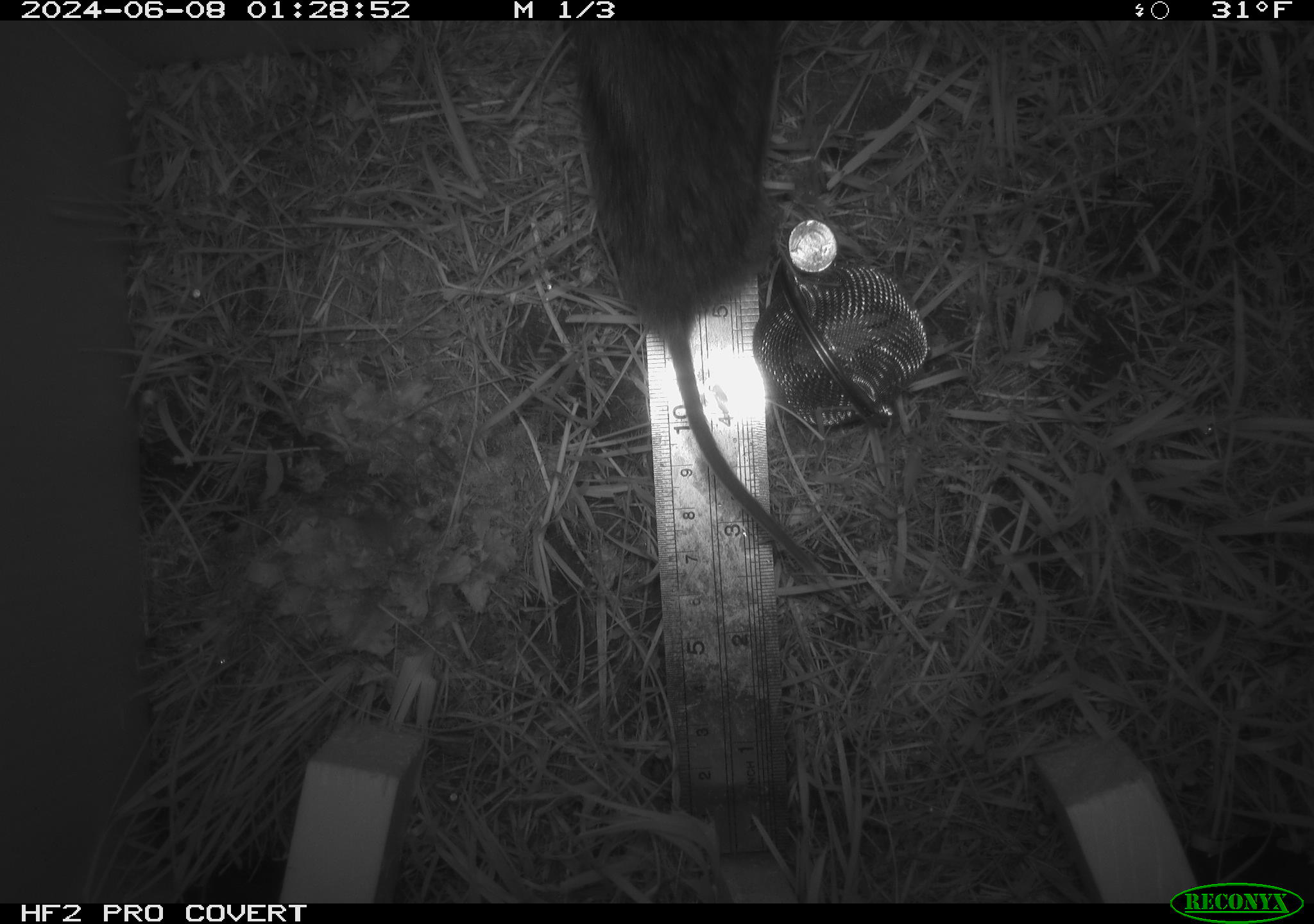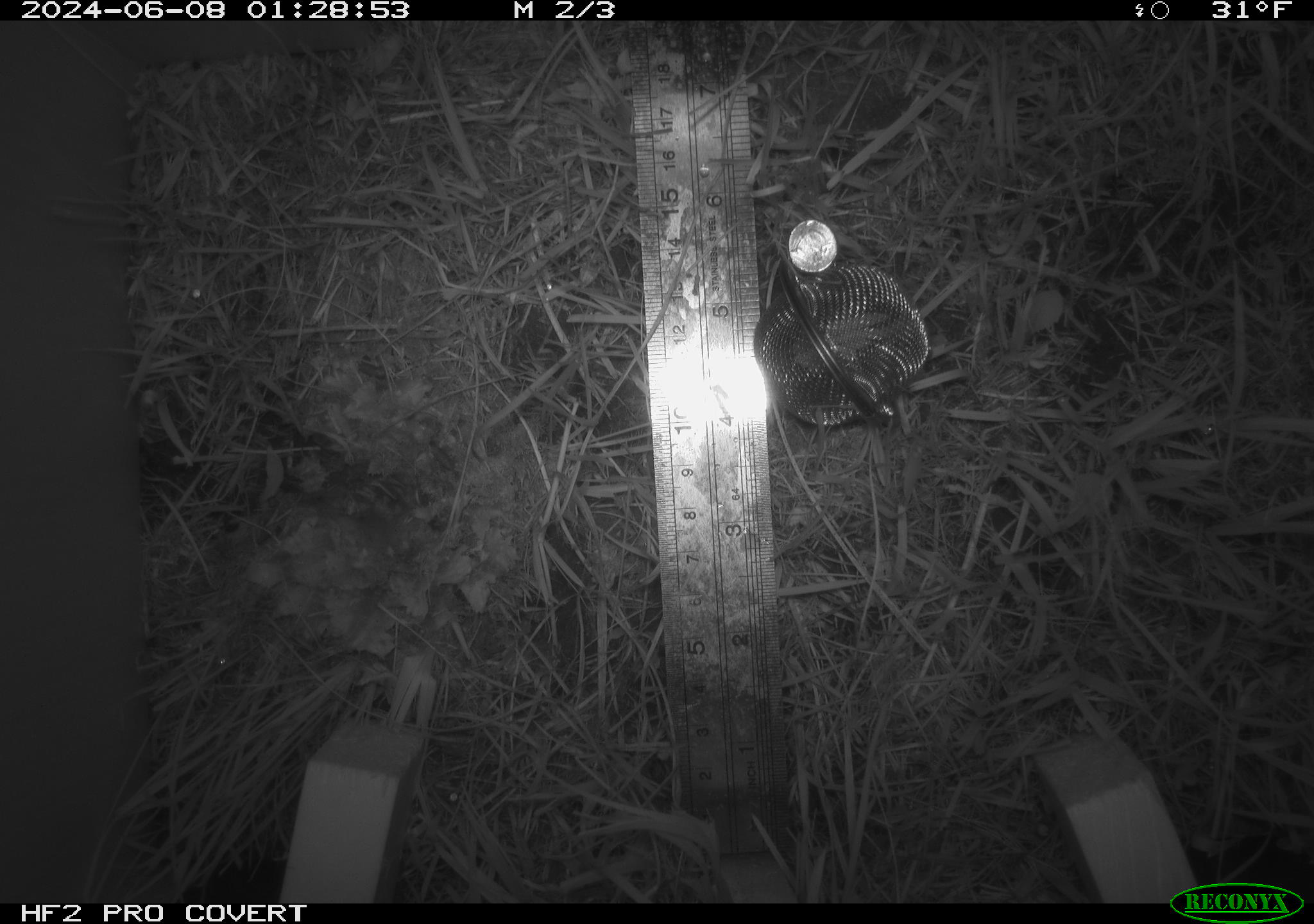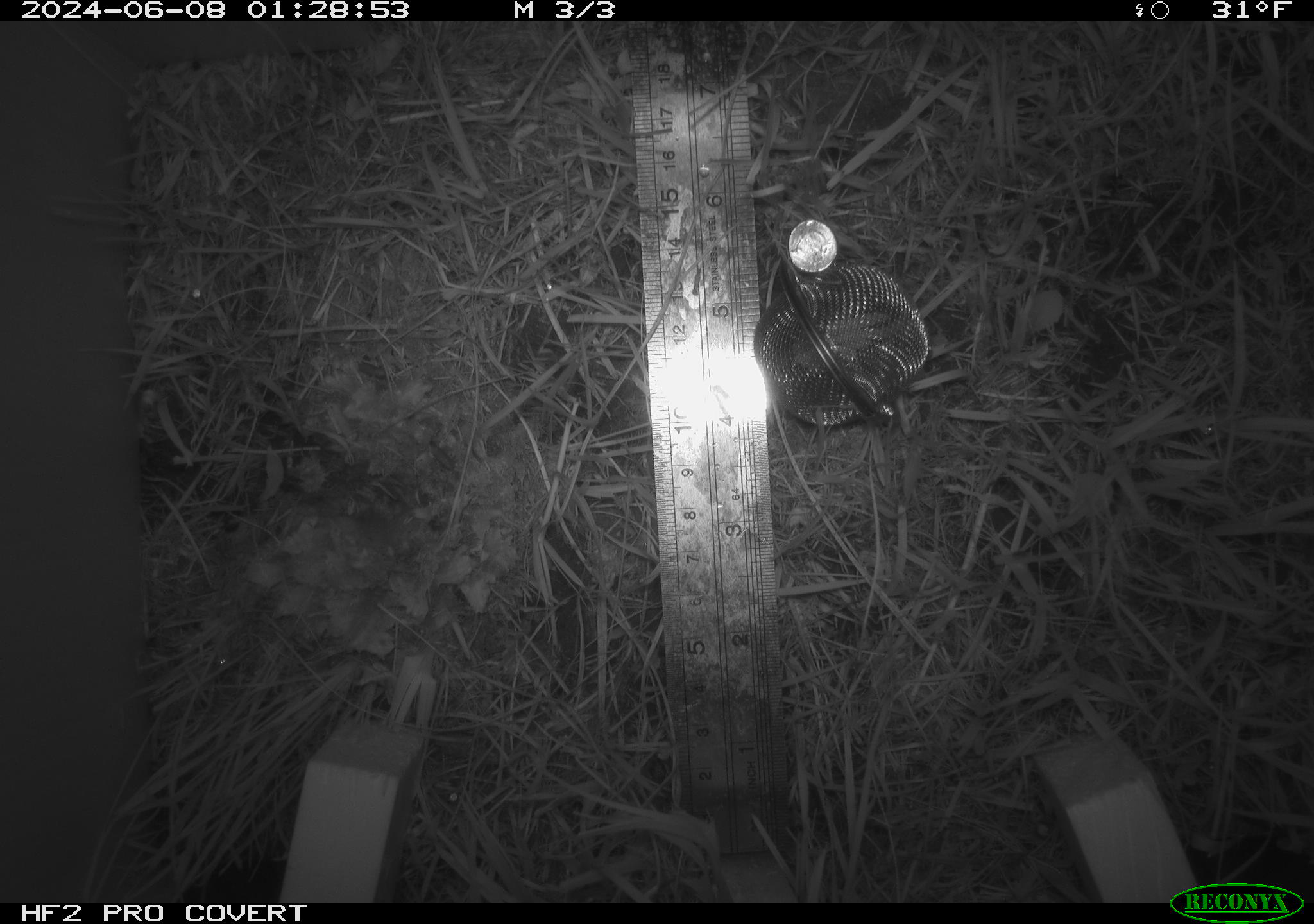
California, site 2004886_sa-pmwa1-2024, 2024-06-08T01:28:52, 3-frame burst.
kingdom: Animalia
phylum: Chordata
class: Mammalia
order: Rodentia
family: Cricetidae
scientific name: Arvicolinae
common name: voles, lemmings, and muskrats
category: arvicolinae subfamily